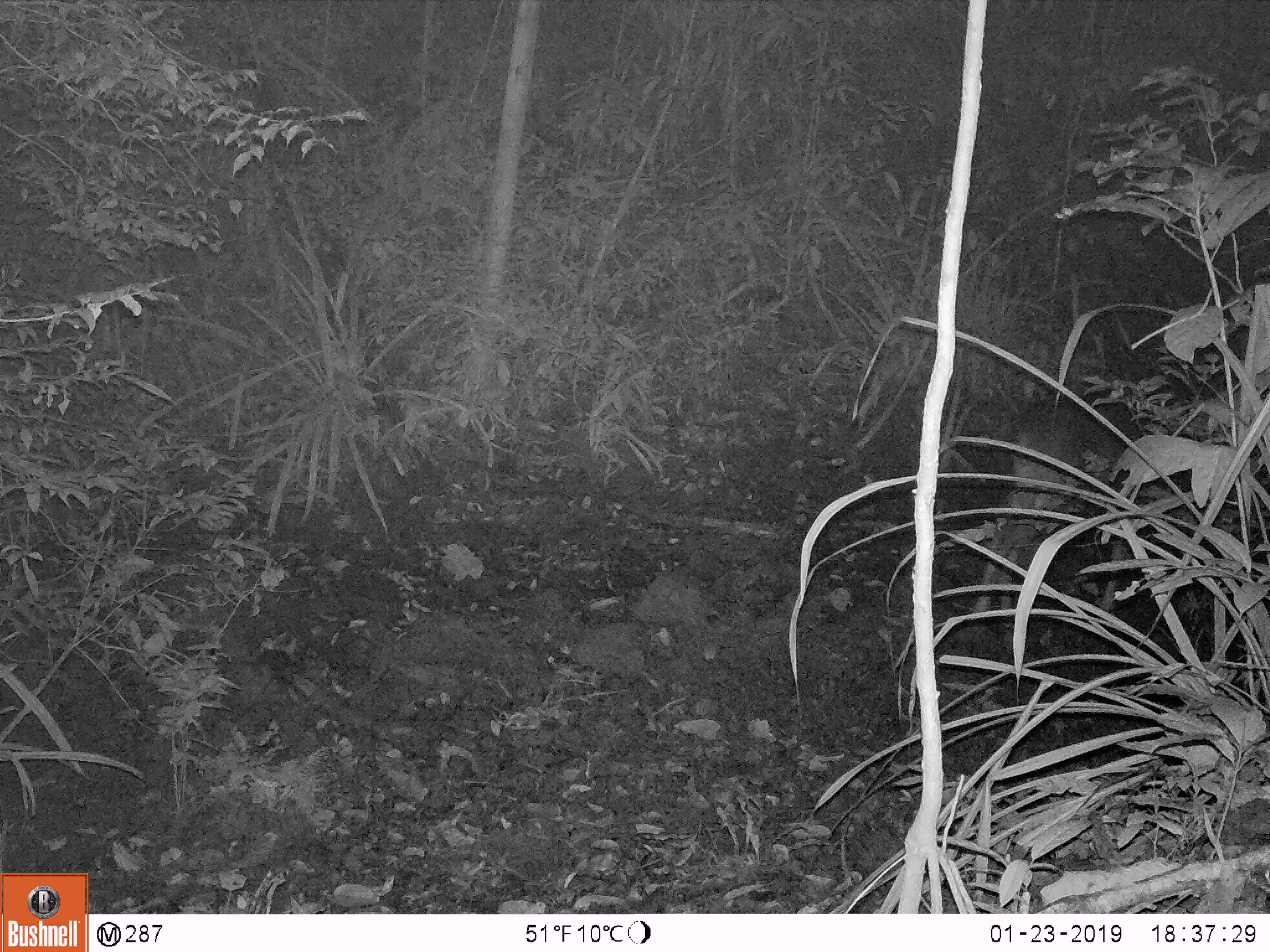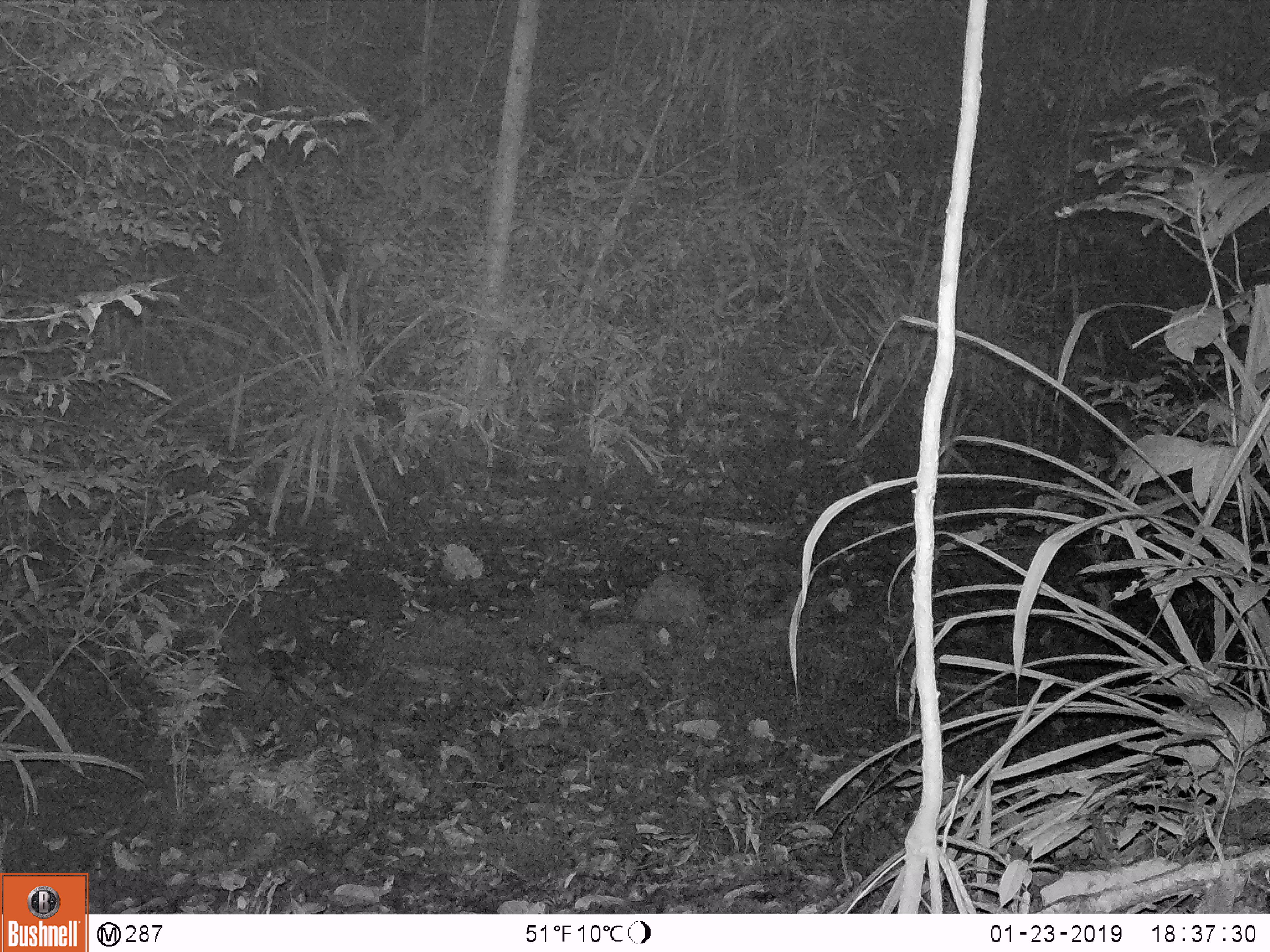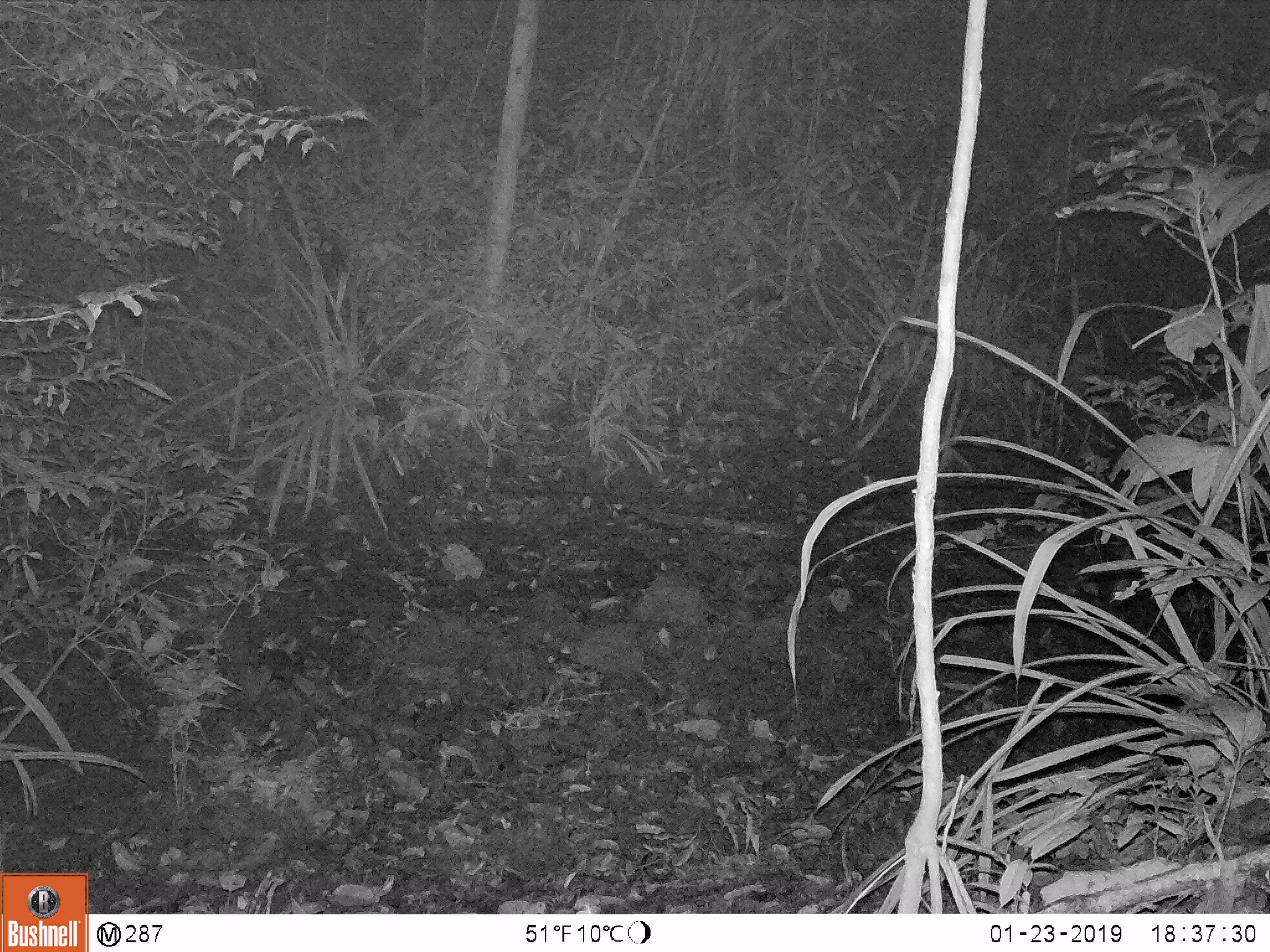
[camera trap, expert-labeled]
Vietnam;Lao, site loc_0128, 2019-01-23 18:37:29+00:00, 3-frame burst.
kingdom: Animalia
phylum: Chordata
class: Mammalia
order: Artiodactyla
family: Cervidae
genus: Rusa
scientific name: Rusa unicolor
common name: sambar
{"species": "sambar (Rusa unicolor)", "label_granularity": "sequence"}